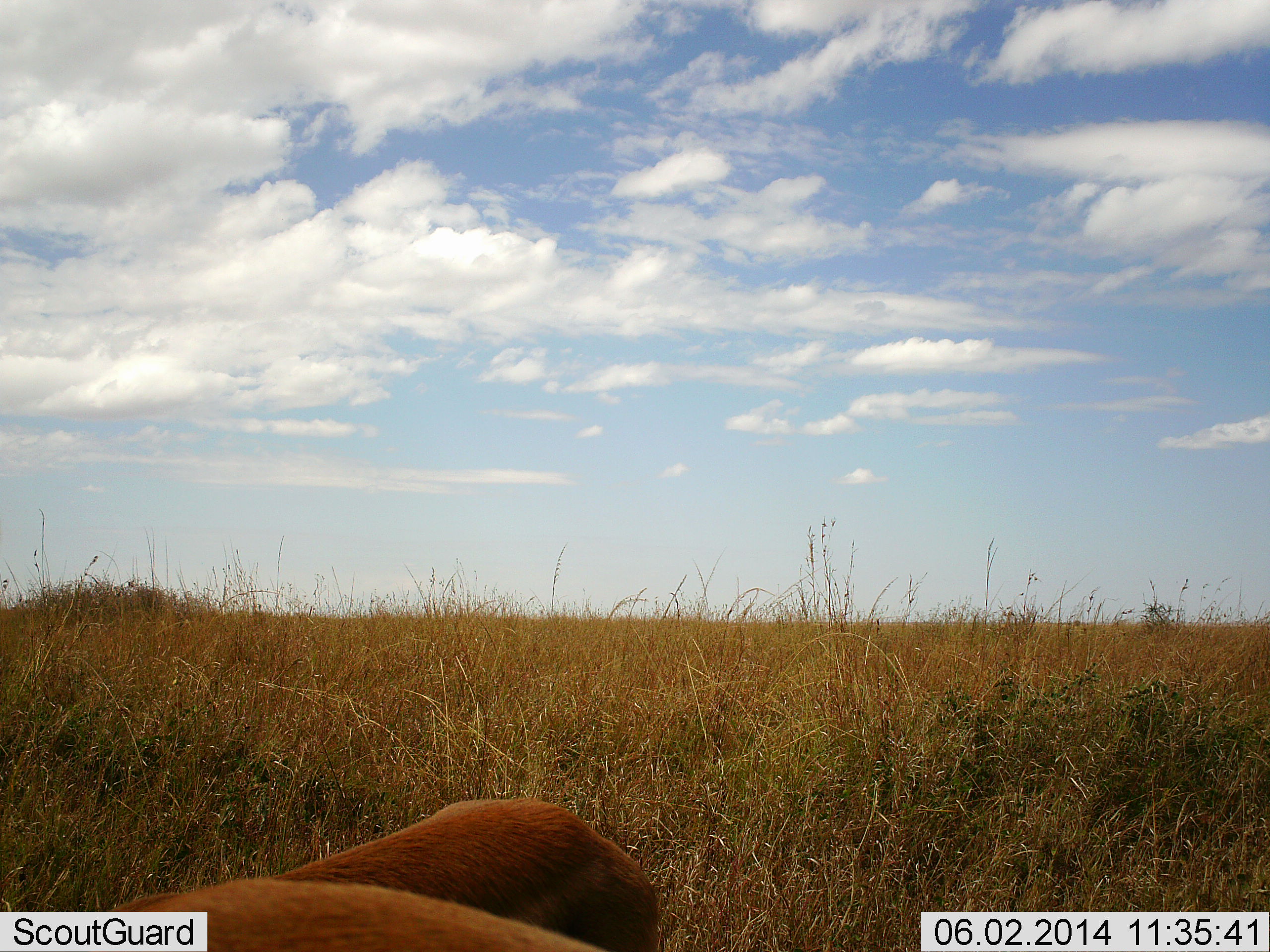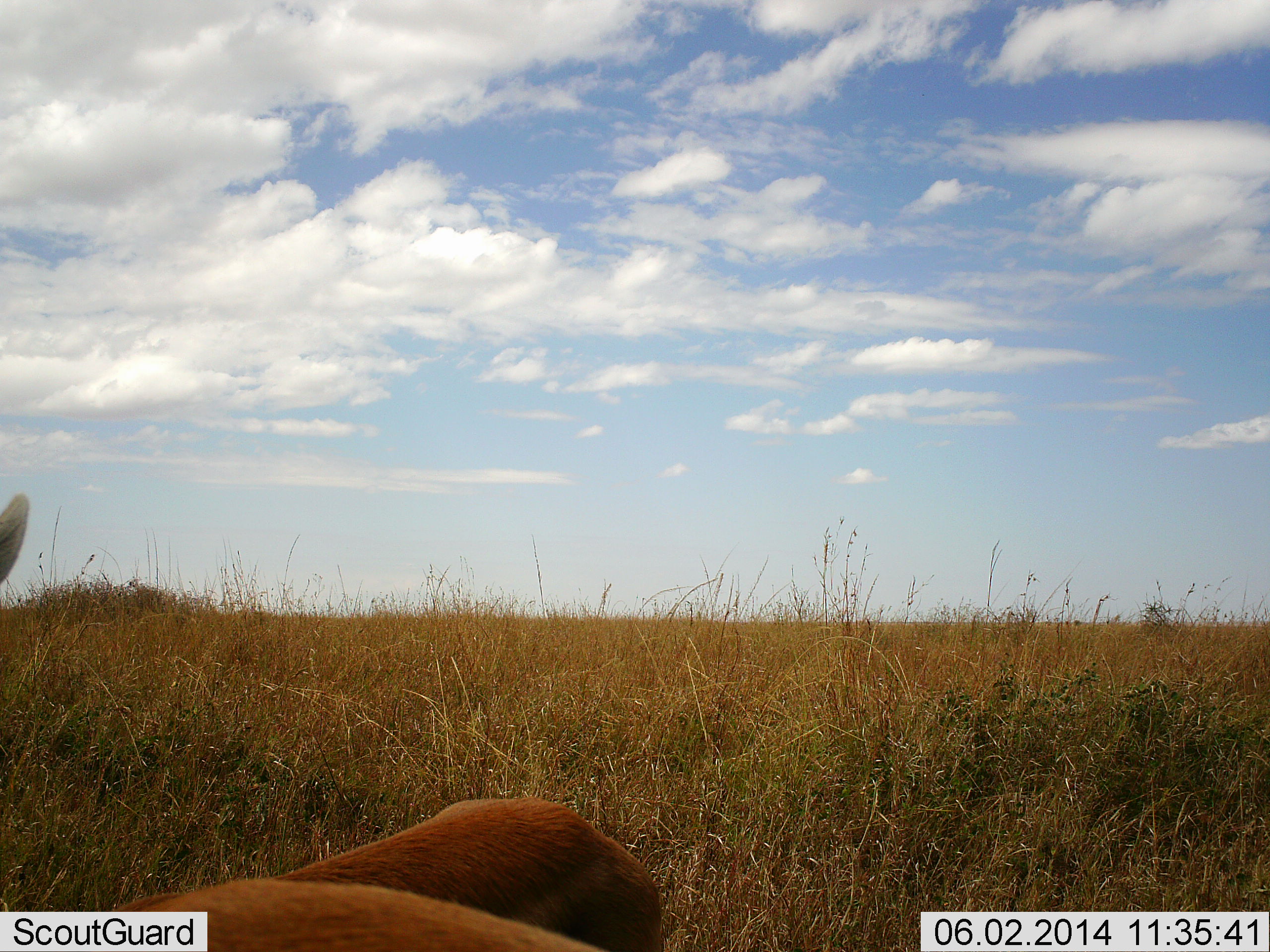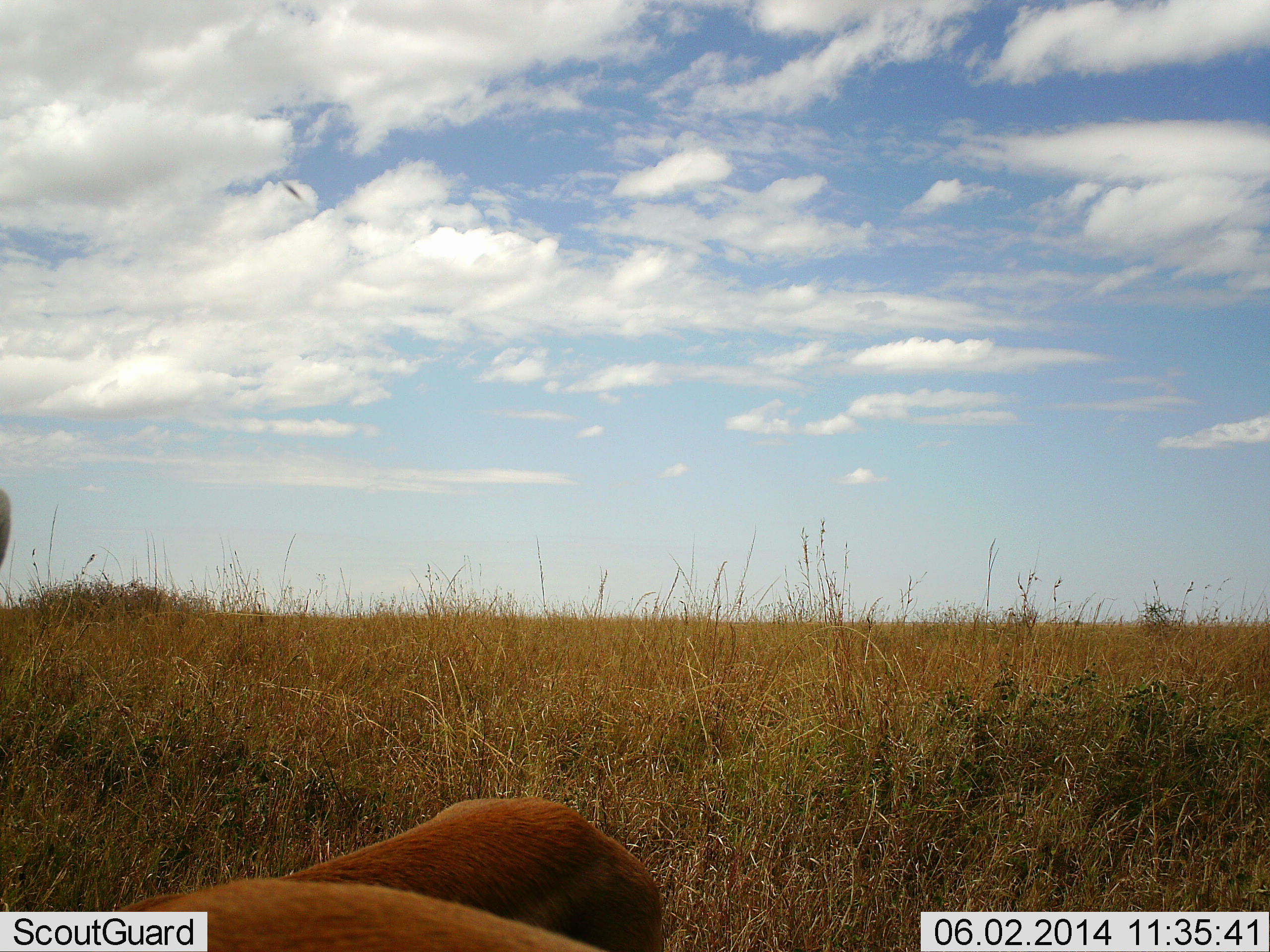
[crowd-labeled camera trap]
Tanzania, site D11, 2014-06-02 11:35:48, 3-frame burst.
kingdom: Animalia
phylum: Chordata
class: Mammalia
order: Artiodactyla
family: Bovidae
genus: Eudorcas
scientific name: Eudorcas thomsonii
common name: thomson's gazelle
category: gazellethomsons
Gazellethomsons (thomson's gazelle) (Eudorcas thomsonii), count 1. Behavior (volunteer vote fractions): standing 88%, resting 12%, moving 0%, interacting 0%. Young present (vote fraction): 0%. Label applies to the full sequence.